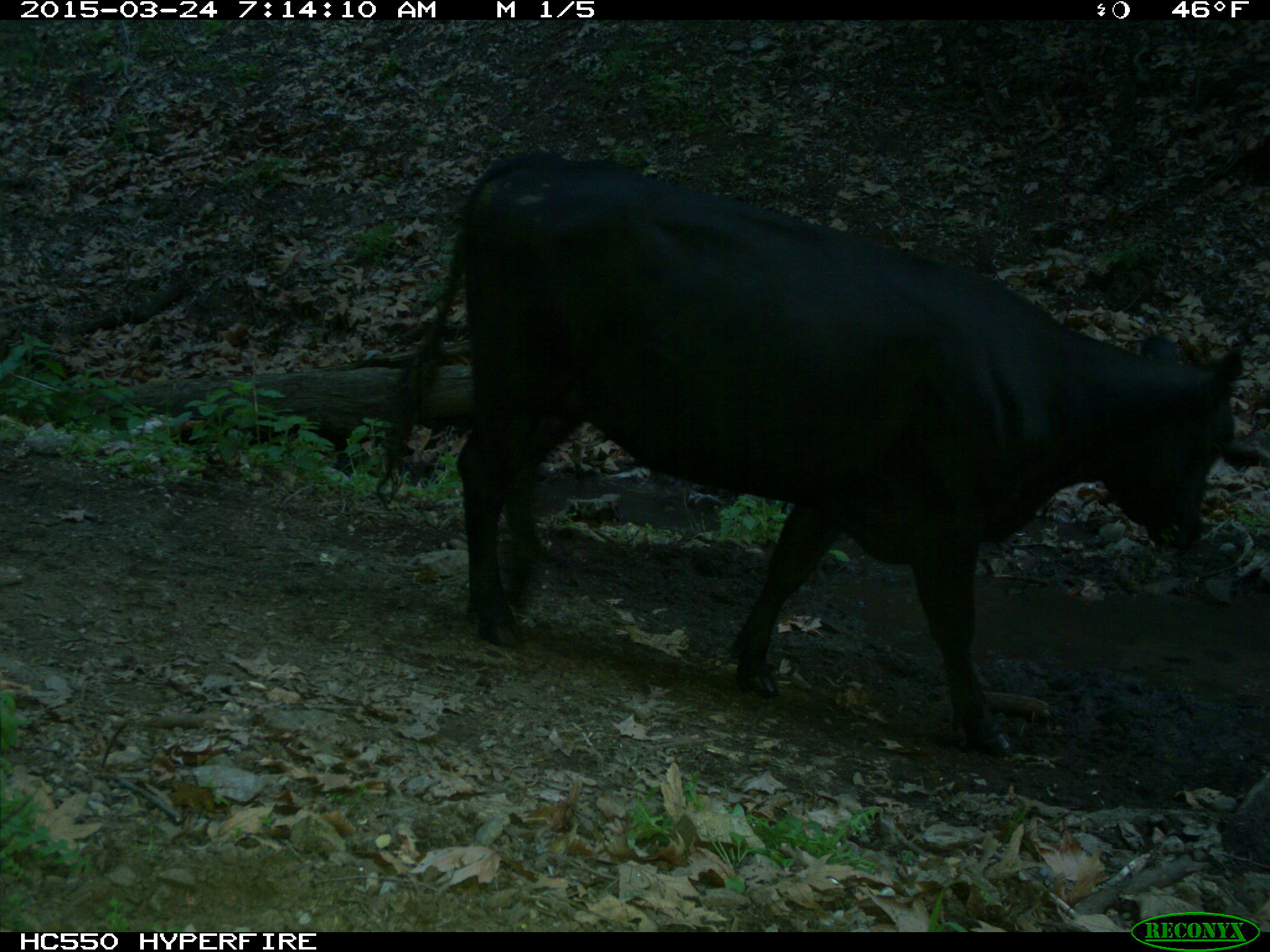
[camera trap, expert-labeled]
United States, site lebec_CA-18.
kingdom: Animalia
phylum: Chordata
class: Mammalia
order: Artiodactyla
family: Bovidae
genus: Bos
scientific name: Bos taurus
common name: domestic cow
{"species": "Bos taurus (domestic cow)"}